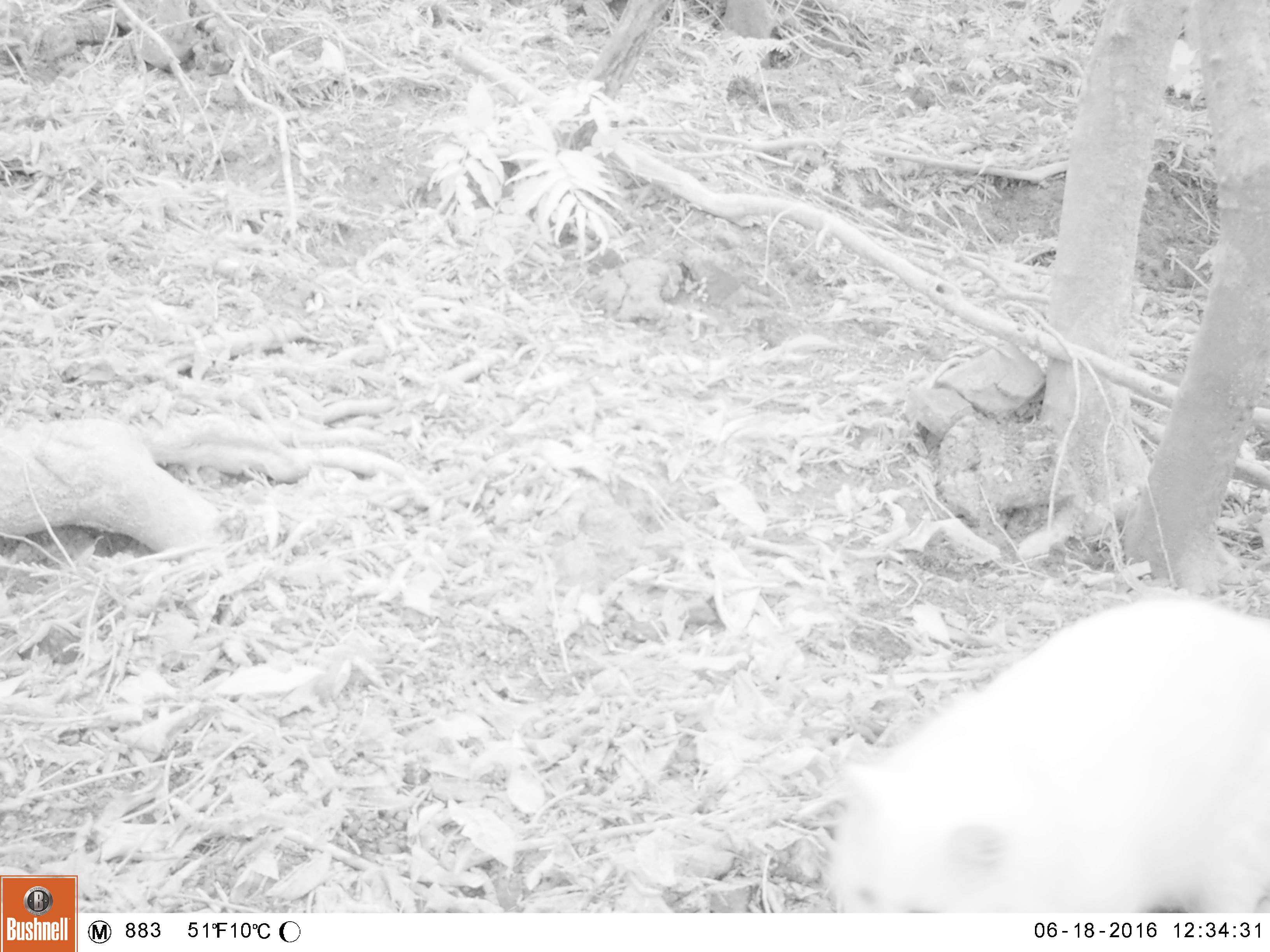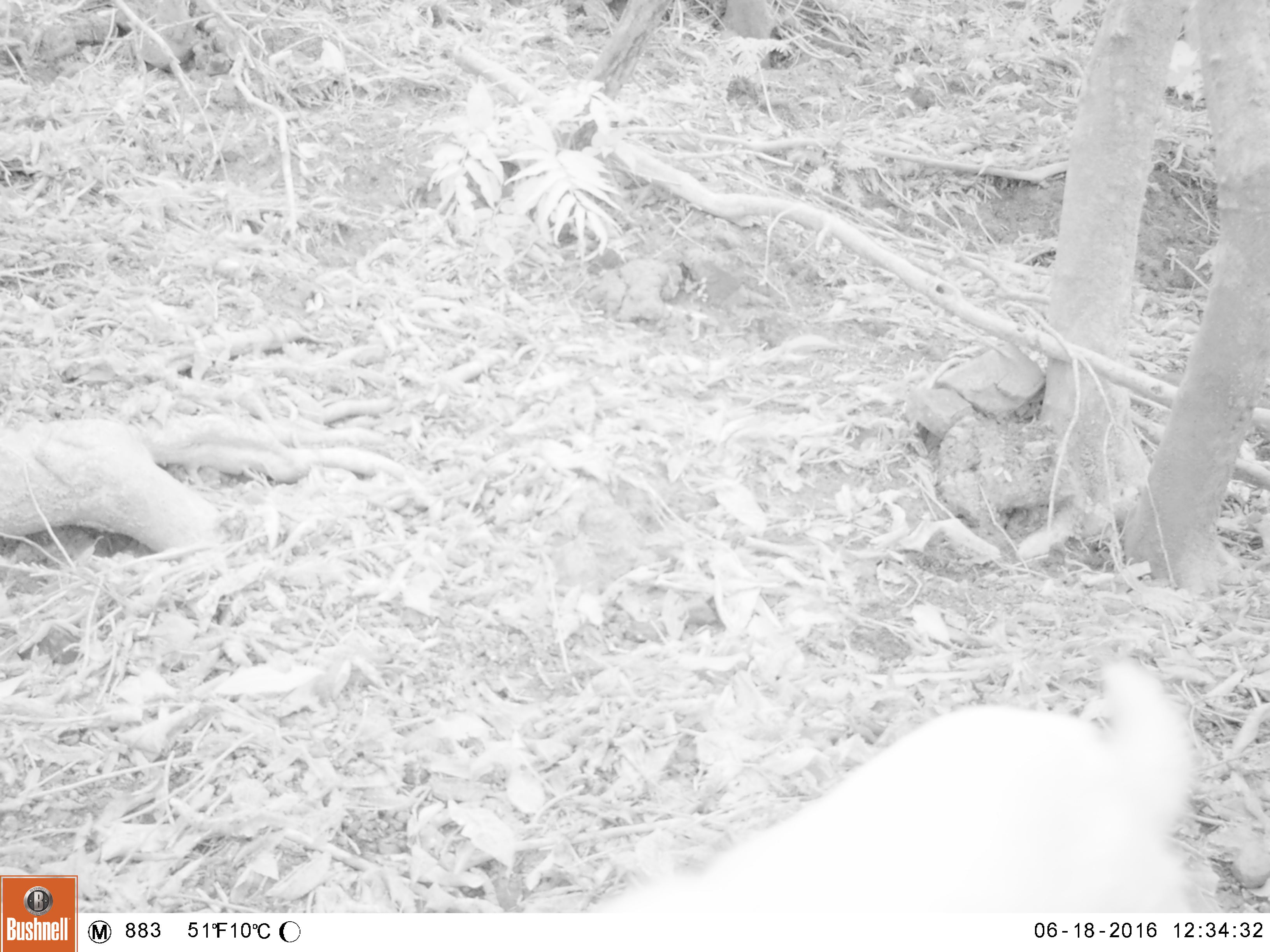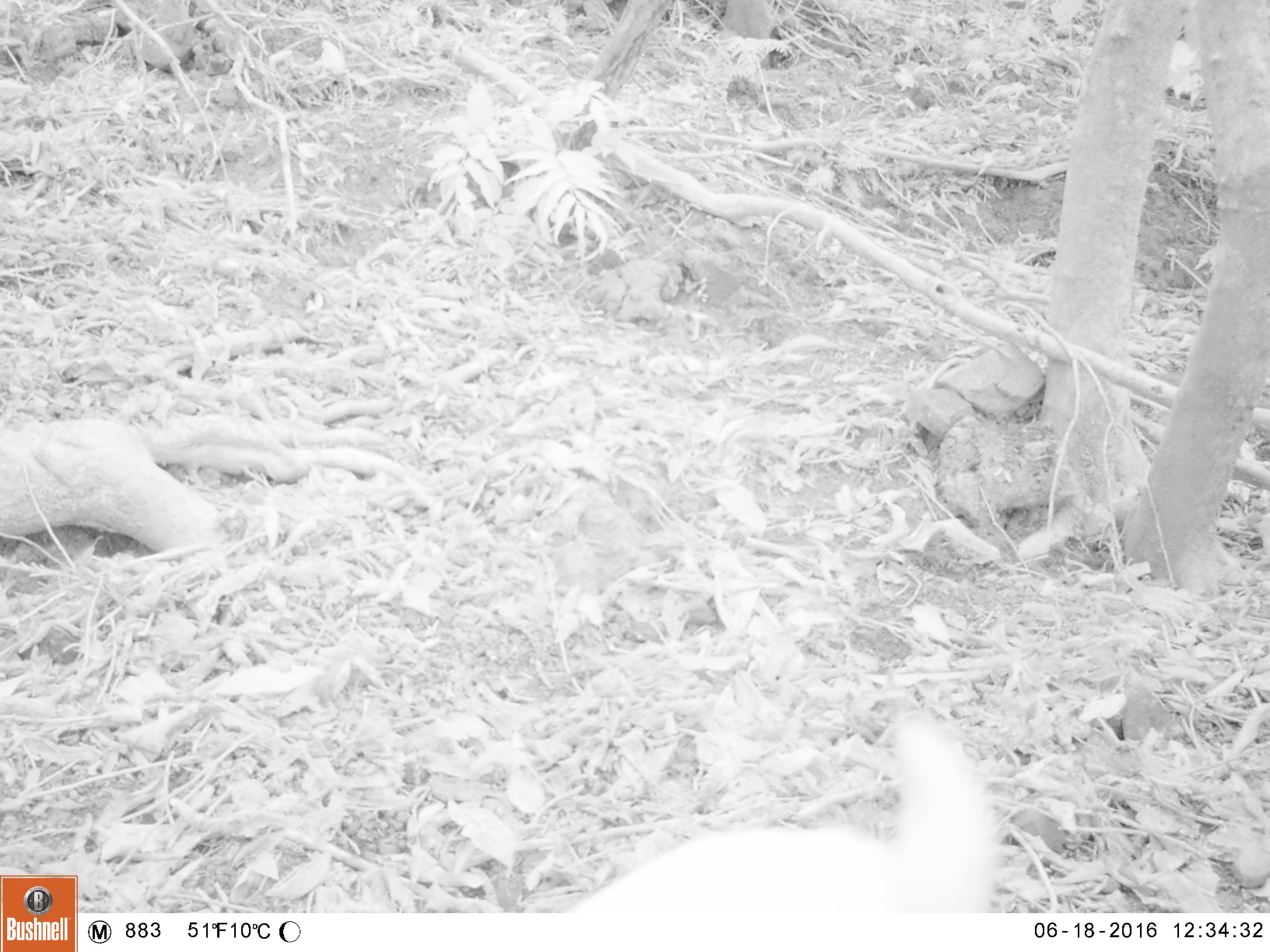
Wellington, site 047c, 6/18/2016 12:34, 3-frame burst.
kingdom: Animalia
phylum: Chordata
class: Mammalia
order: Carnivora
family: Felidae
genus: Felis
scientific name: Felis catus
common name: cat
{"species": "cat (Felis catus)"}